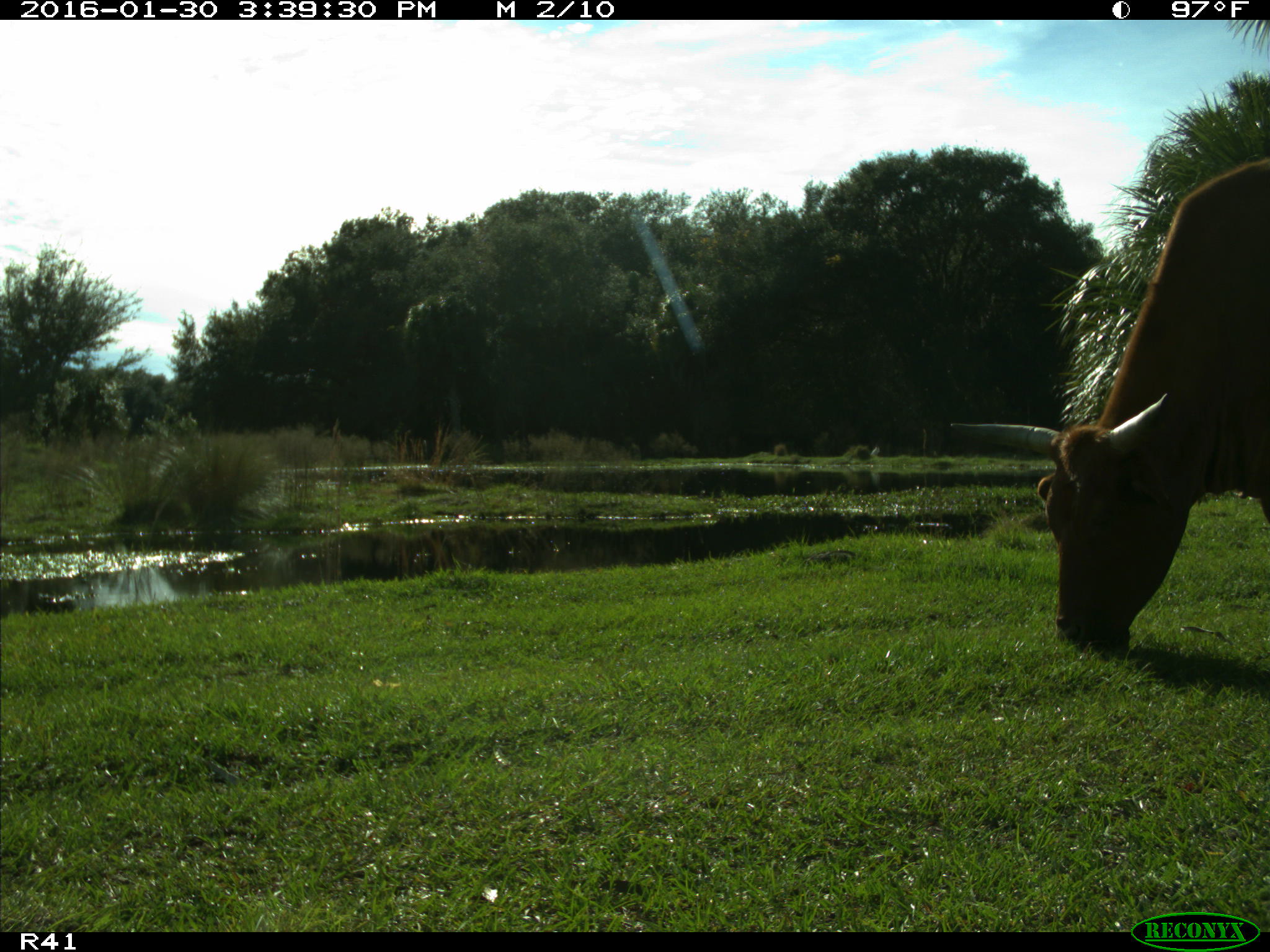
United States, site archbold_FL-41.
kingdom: Animalia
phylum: Chordata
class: Mammalia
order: Artiodactyla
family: Bovidae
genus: Bos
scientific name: Bos taurus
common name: domestic cow